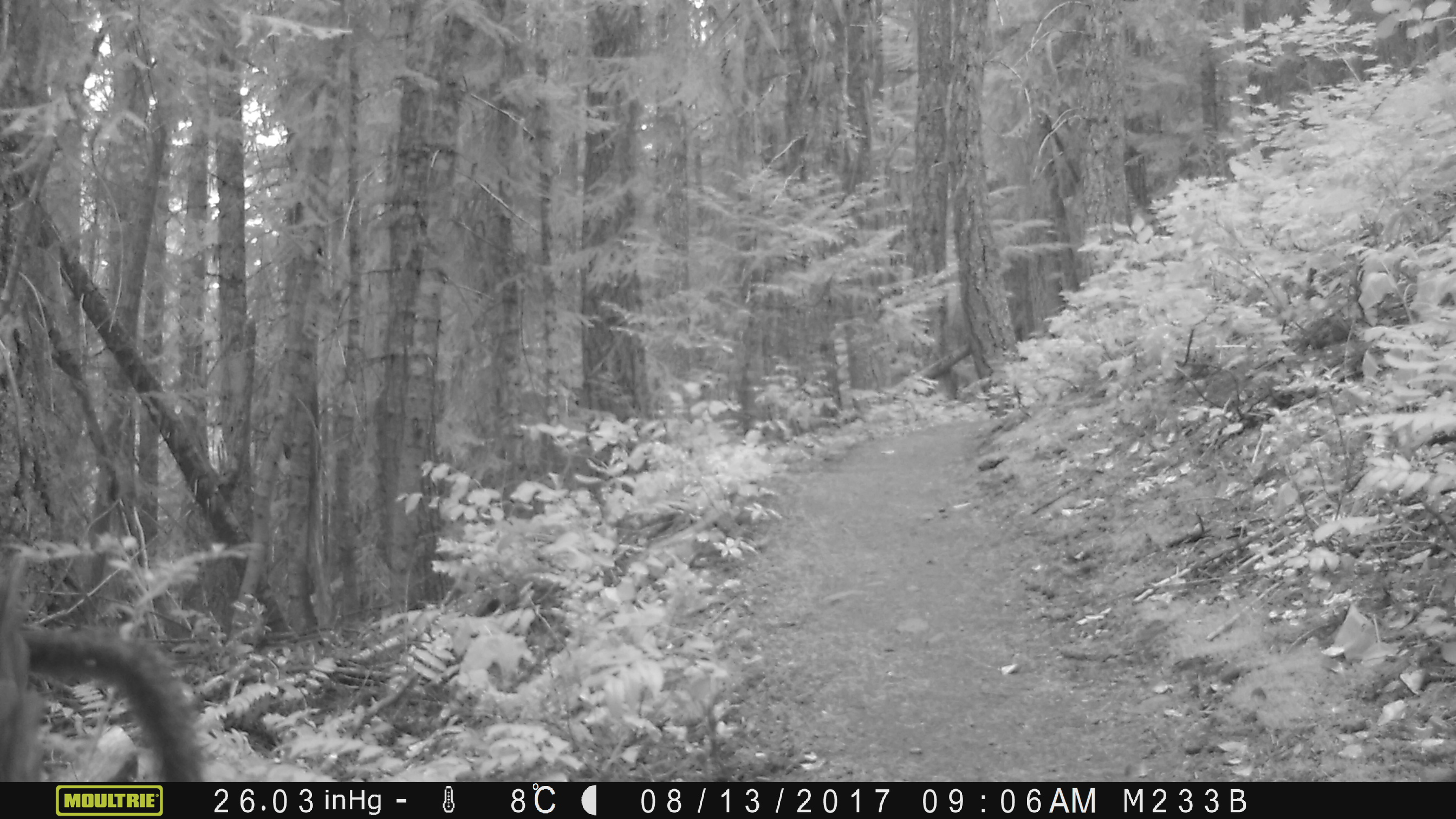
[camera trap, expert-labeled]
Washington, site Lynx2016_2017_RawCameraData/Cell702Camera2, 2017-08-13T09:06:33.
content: unidentified animal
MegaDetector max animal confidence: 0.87